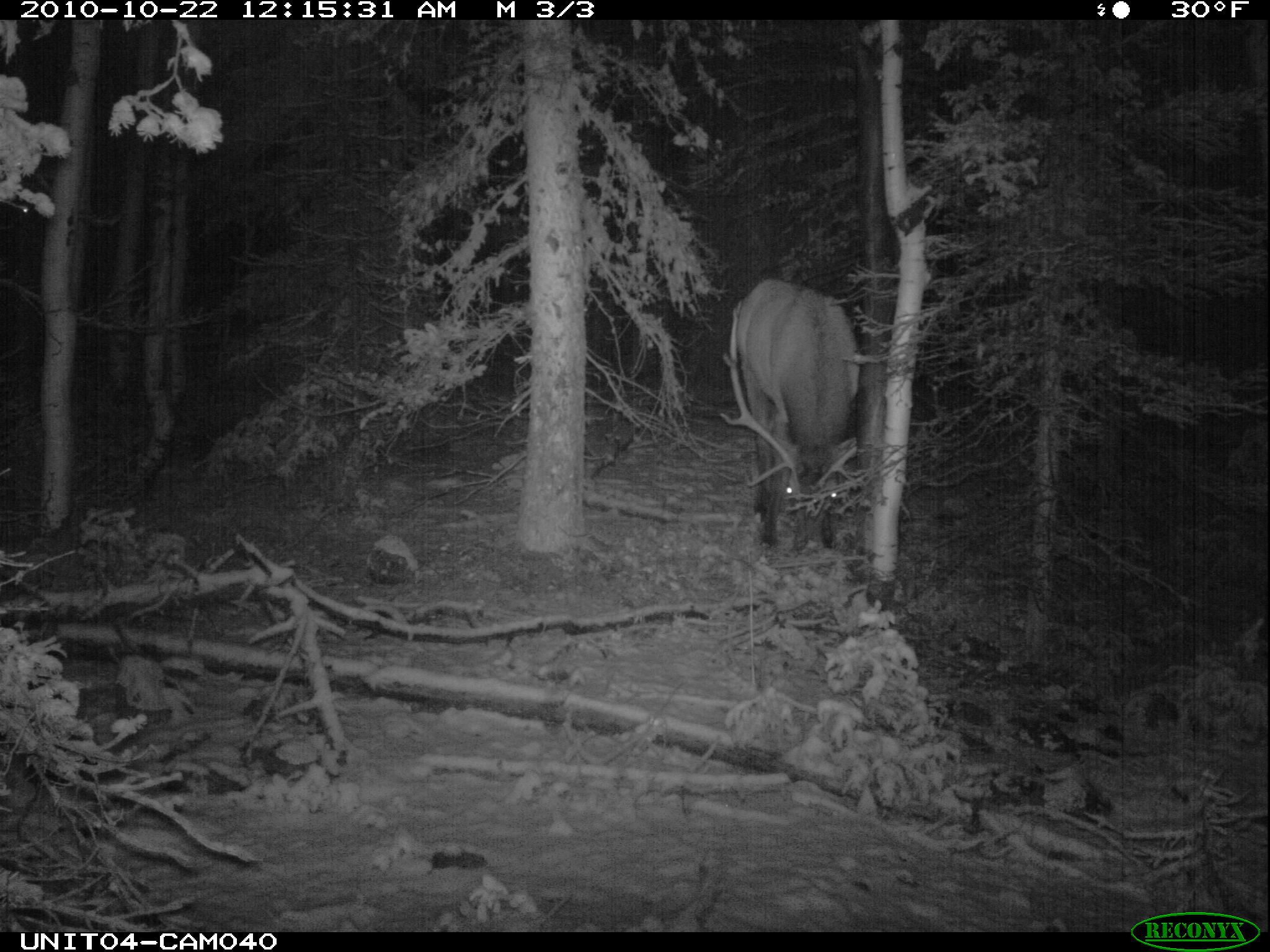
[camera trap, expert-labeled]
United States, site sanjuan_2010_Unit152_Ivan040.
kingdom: Animalia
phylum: Chordata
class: Mammalia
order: Artiodactyla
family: Cervidae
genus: Cervus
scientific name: Cervus elaphus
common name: red deer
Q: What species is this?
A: Cervus elaphus (red deer).